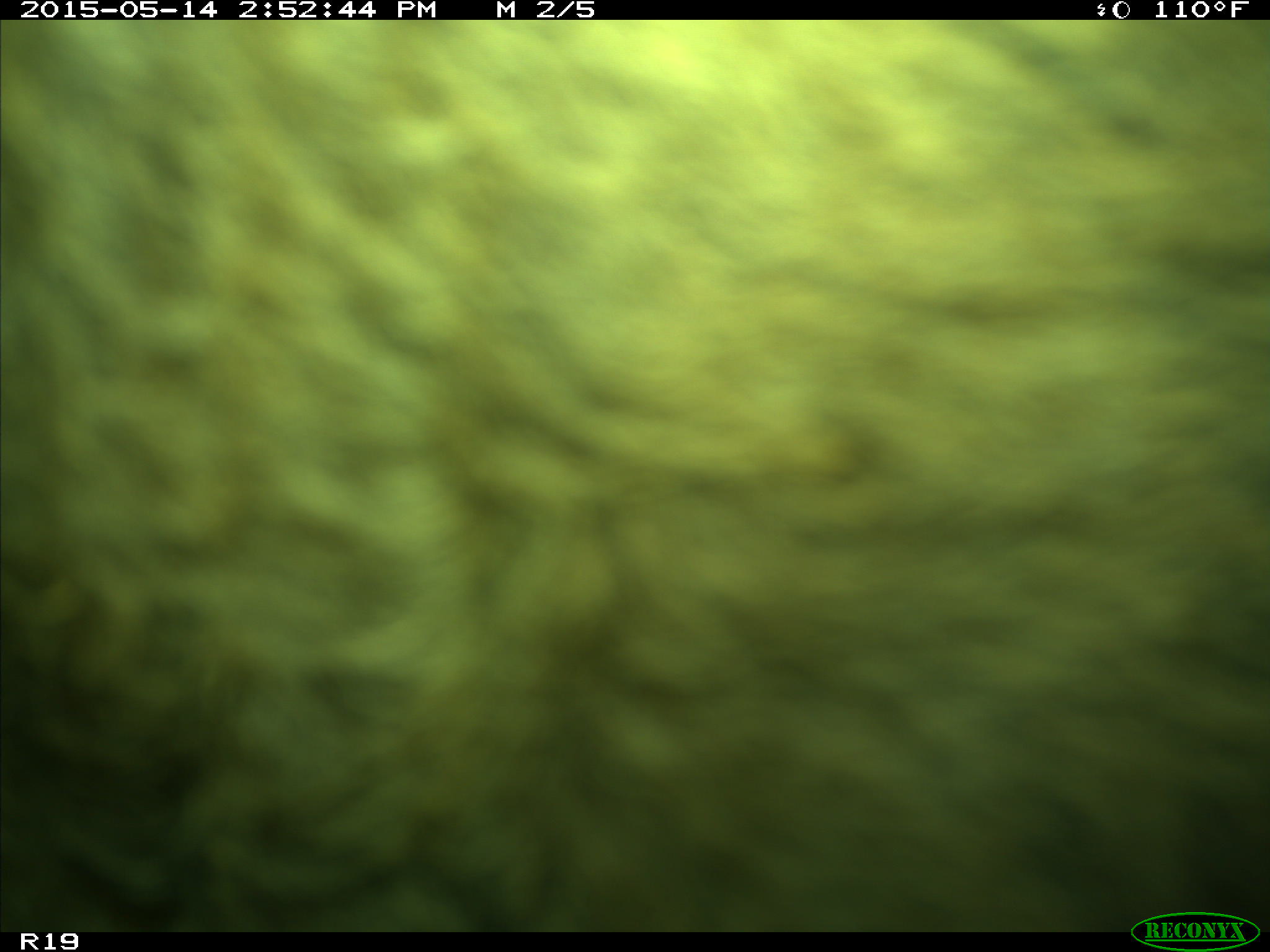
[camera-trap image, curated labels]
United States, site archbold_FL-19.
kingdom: Animalia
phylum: Chordata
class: Mammalia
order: Artiodactyla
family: Bovidae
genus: Bos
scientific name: Bos taurus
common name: domestic cow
Bos taurus (domestic cow).